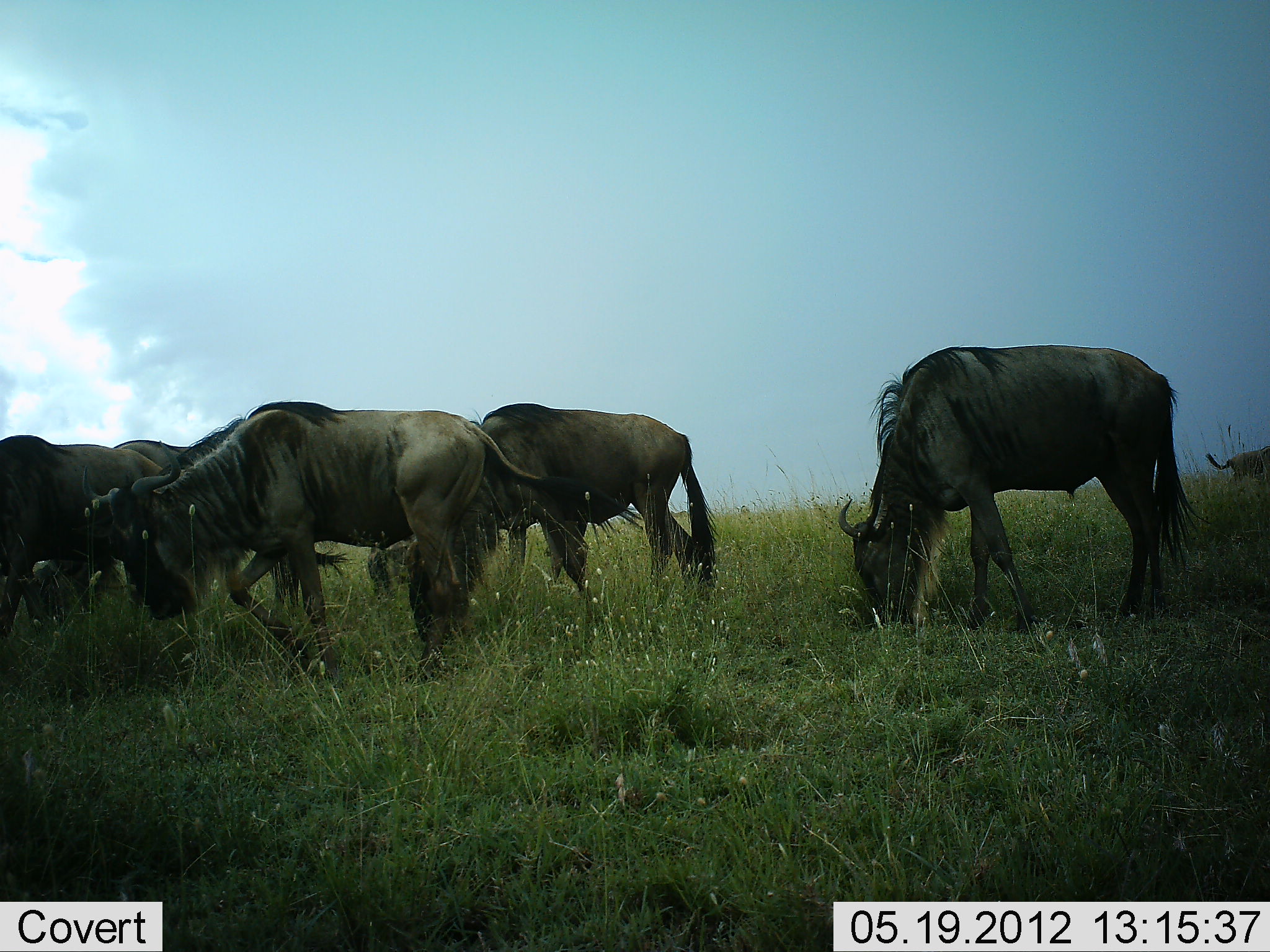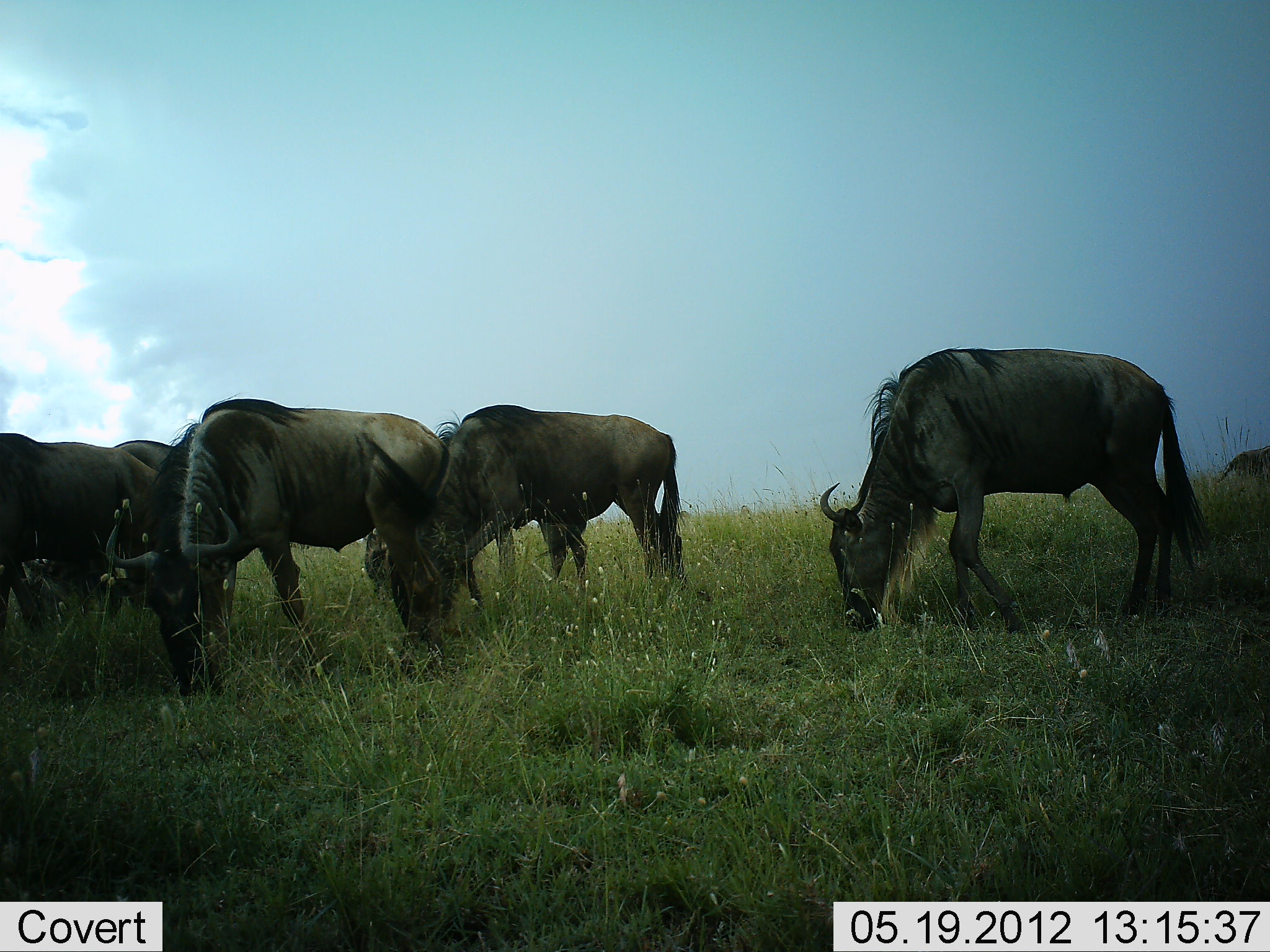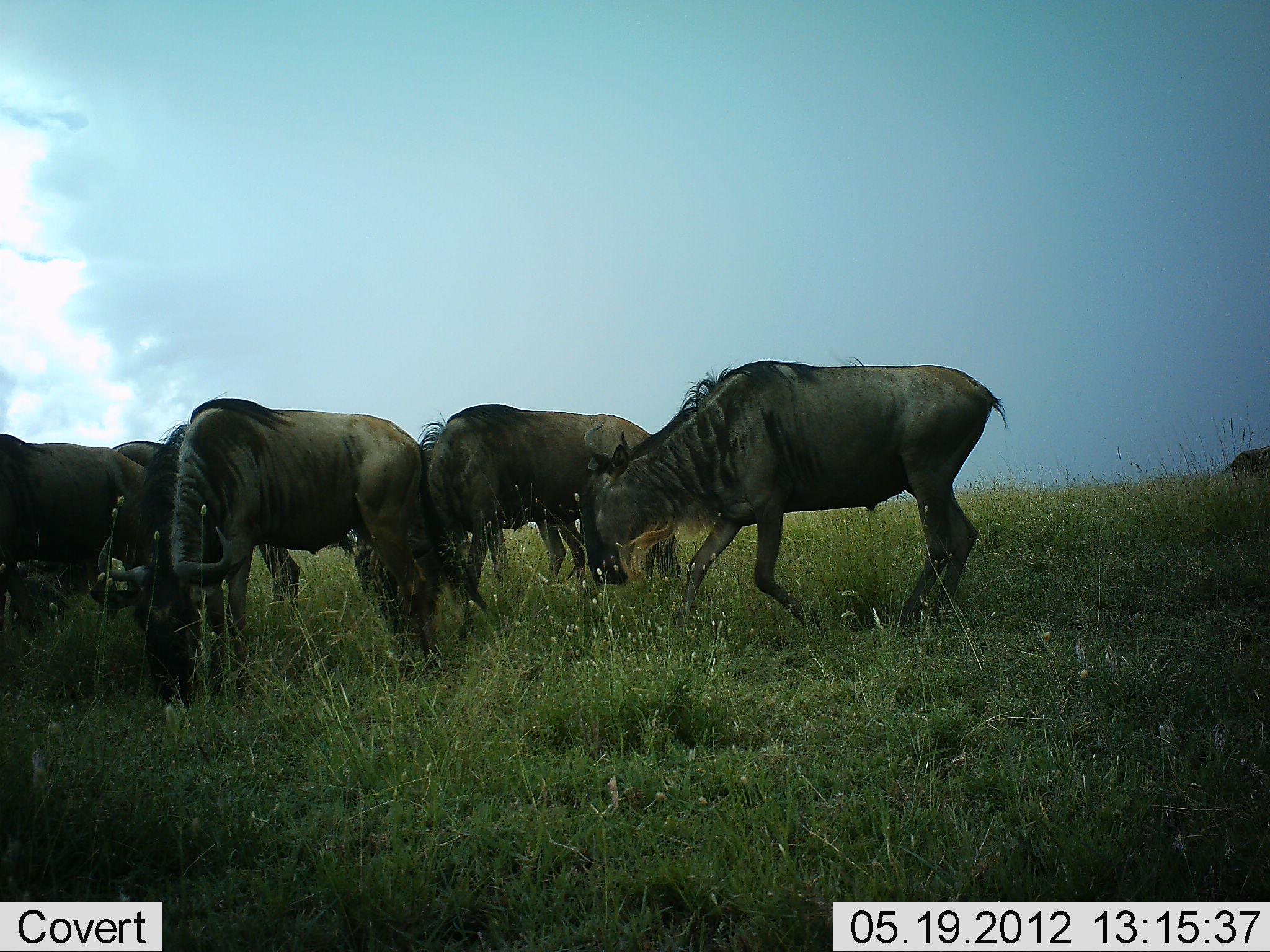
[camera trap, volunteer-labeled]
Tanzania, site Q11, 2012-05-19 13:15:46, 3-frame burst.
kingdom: Animalia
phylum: Chordata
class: Mammalia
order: Artiodactyla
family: Bovidae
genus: Connochaetes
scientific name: Connochaetes taurinus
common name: blue wildebeest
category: wildebeest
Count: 6.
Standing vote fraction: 30%.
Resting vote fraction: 0%.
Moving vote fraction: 20%.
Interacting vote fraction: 0%.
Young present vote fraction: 10%.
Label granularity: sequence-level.